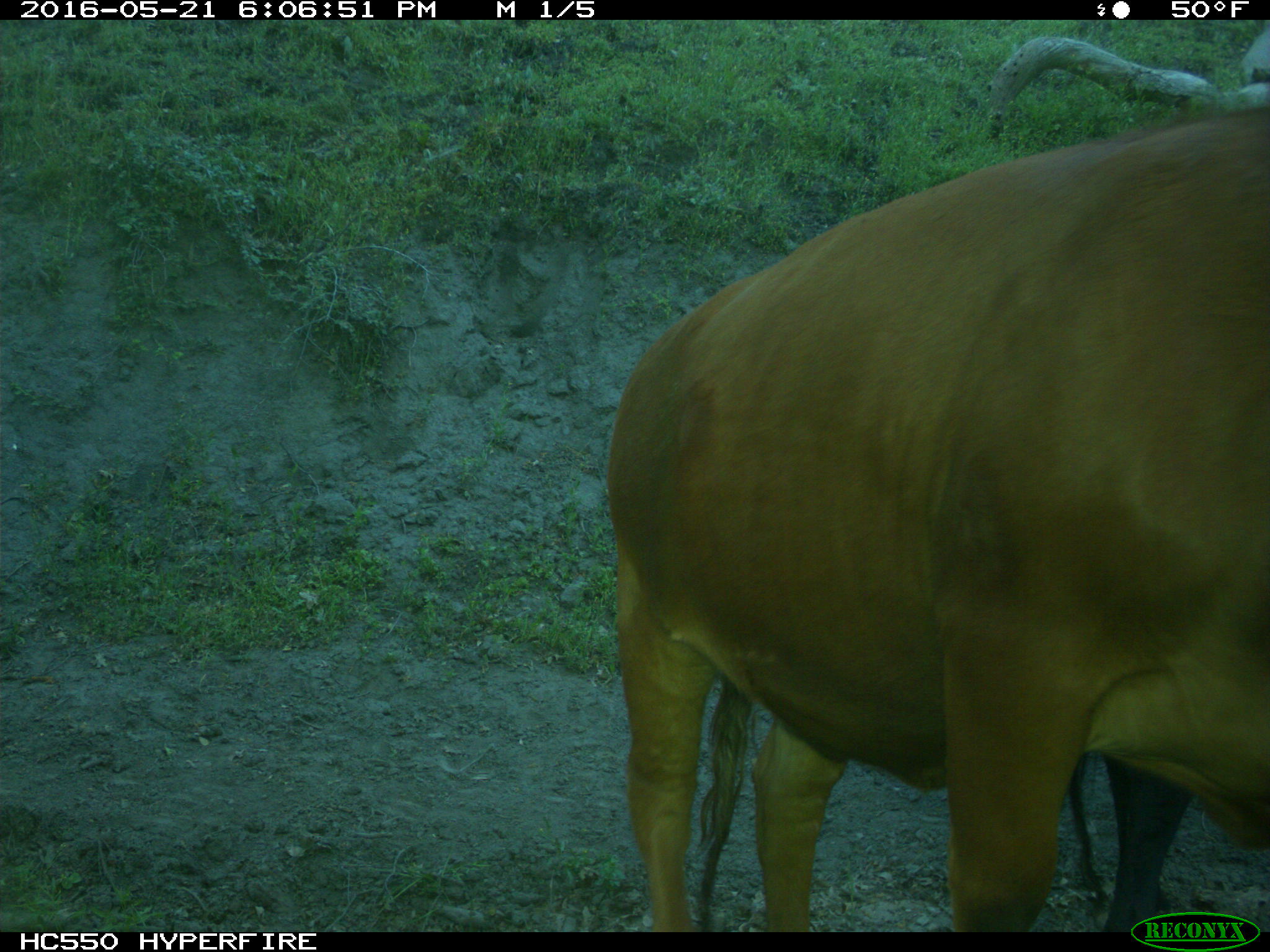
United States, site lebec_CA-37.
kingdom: Animalia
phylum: Chordata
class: Mammalia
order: Artiodactyla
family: Bovidae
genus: Bos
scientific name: Bos taurus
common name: domestic cow